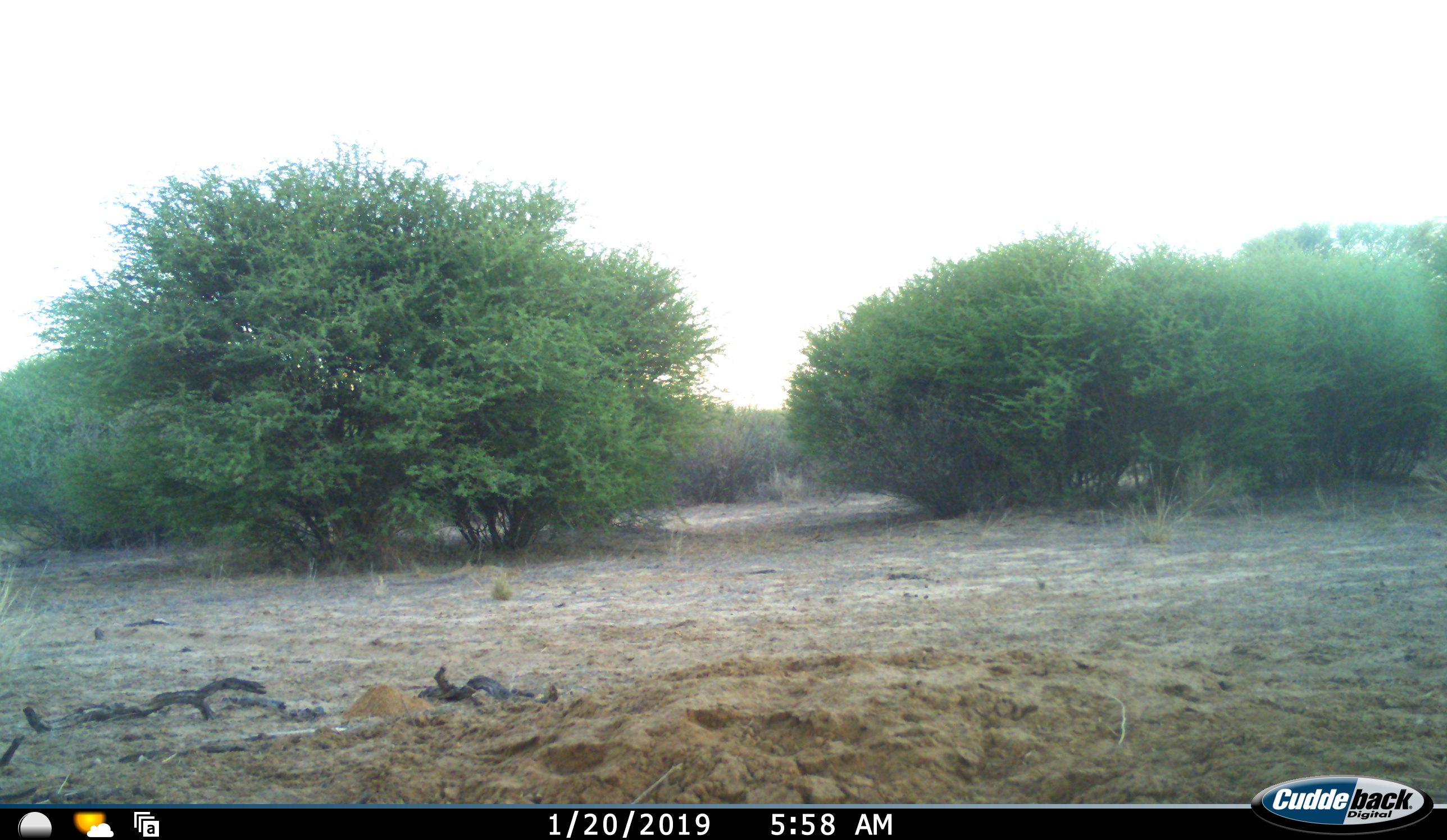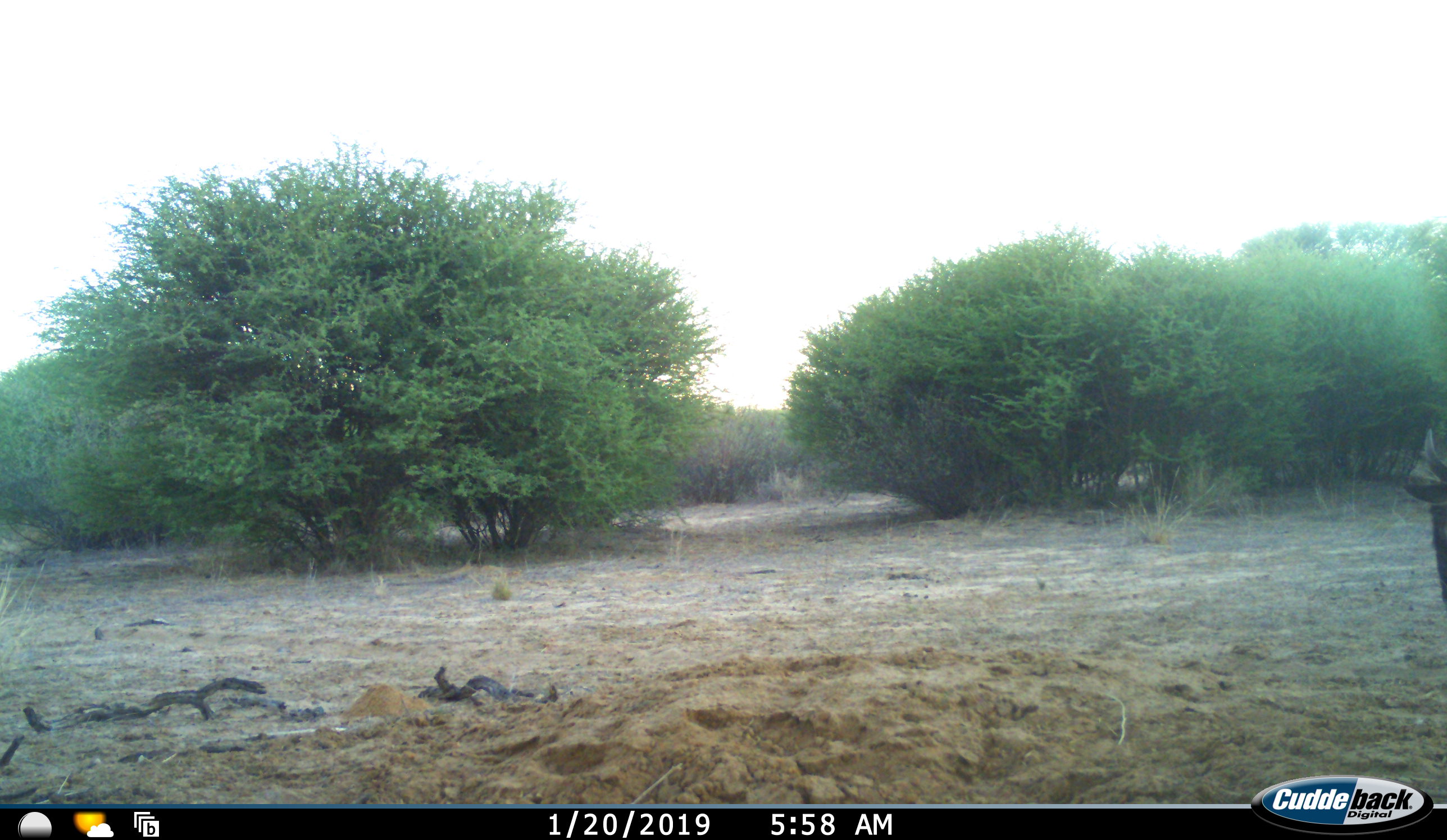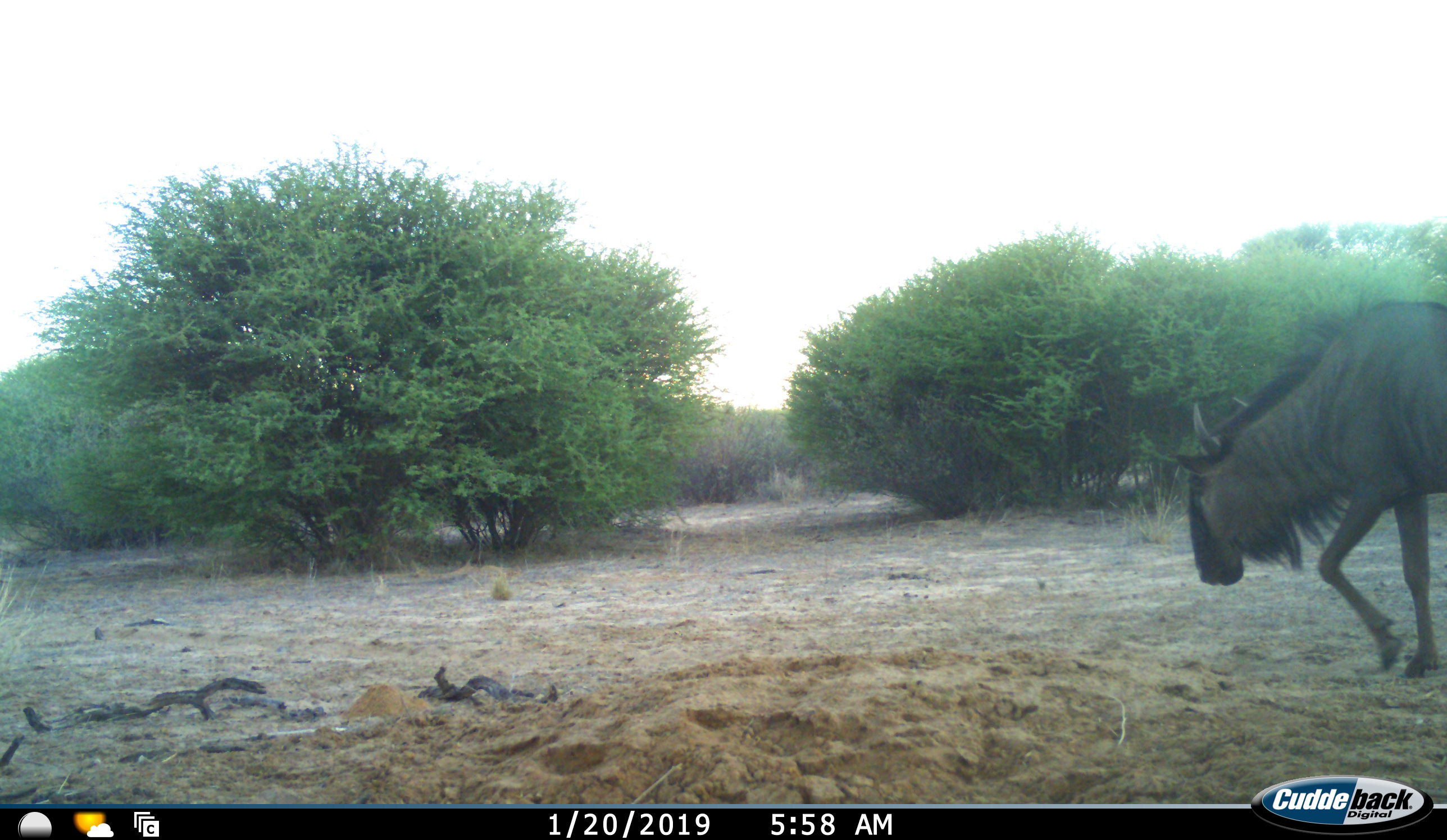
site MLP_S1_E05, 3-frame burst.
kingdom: Animalia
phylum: Chordata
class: Mammalia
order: Artiodactyla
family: Bovidae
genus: Connochaetes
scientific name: Connochaetes taurinus taurinus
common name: blue wildebeest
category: wildebeestblue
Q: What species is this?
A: Wildebeestblue (blue wildebeest) (Connochaetes taurinus taurinus).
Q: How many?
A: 1.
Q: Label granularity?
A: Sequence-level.